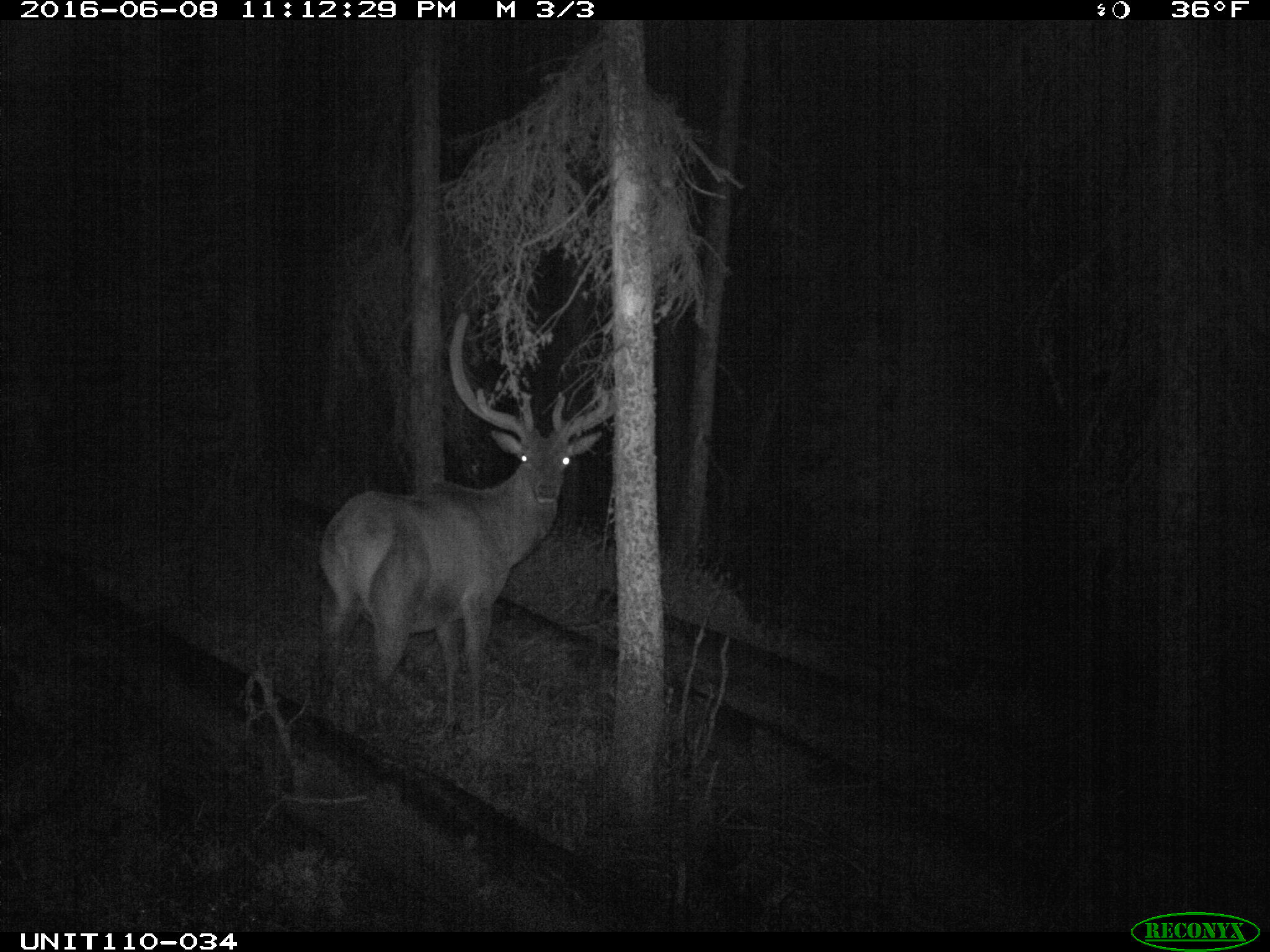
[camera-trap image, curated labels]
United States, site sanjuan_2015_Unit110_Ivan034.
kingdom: Animalia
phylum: Chordata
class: Mammalia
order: Artiodactyla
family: Cervidae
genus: Cervus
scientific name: Cervus elaphus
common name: red deer